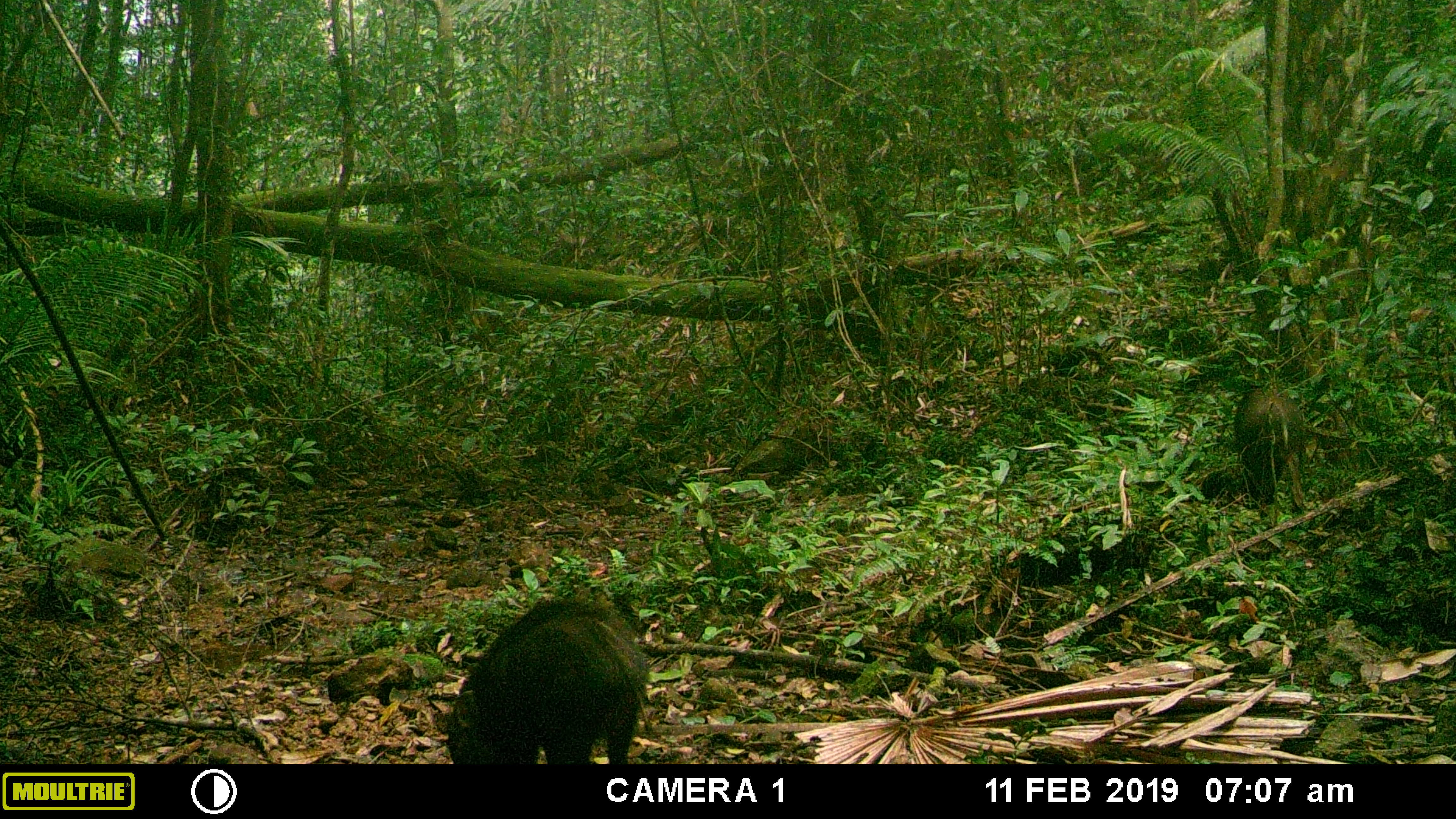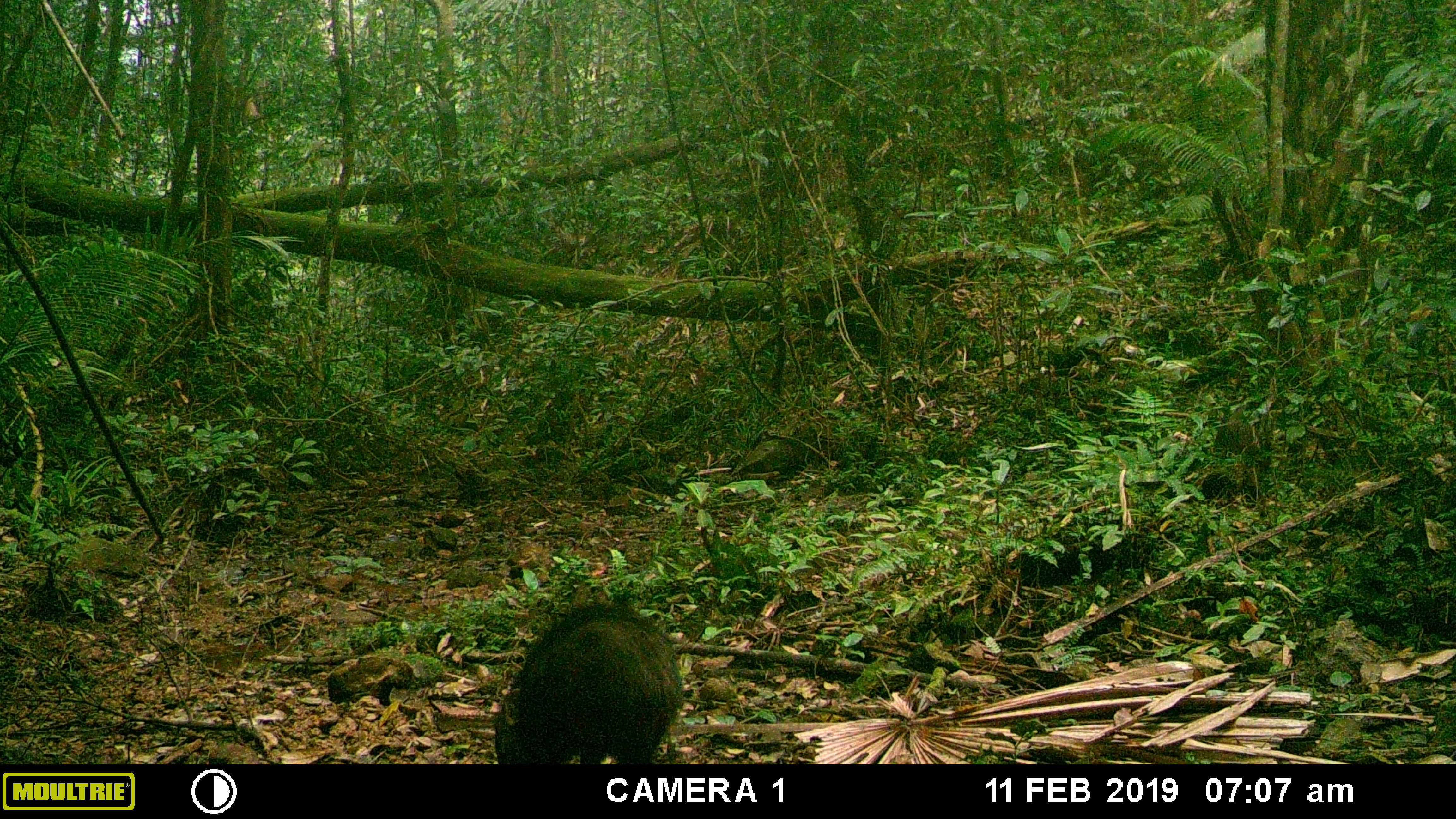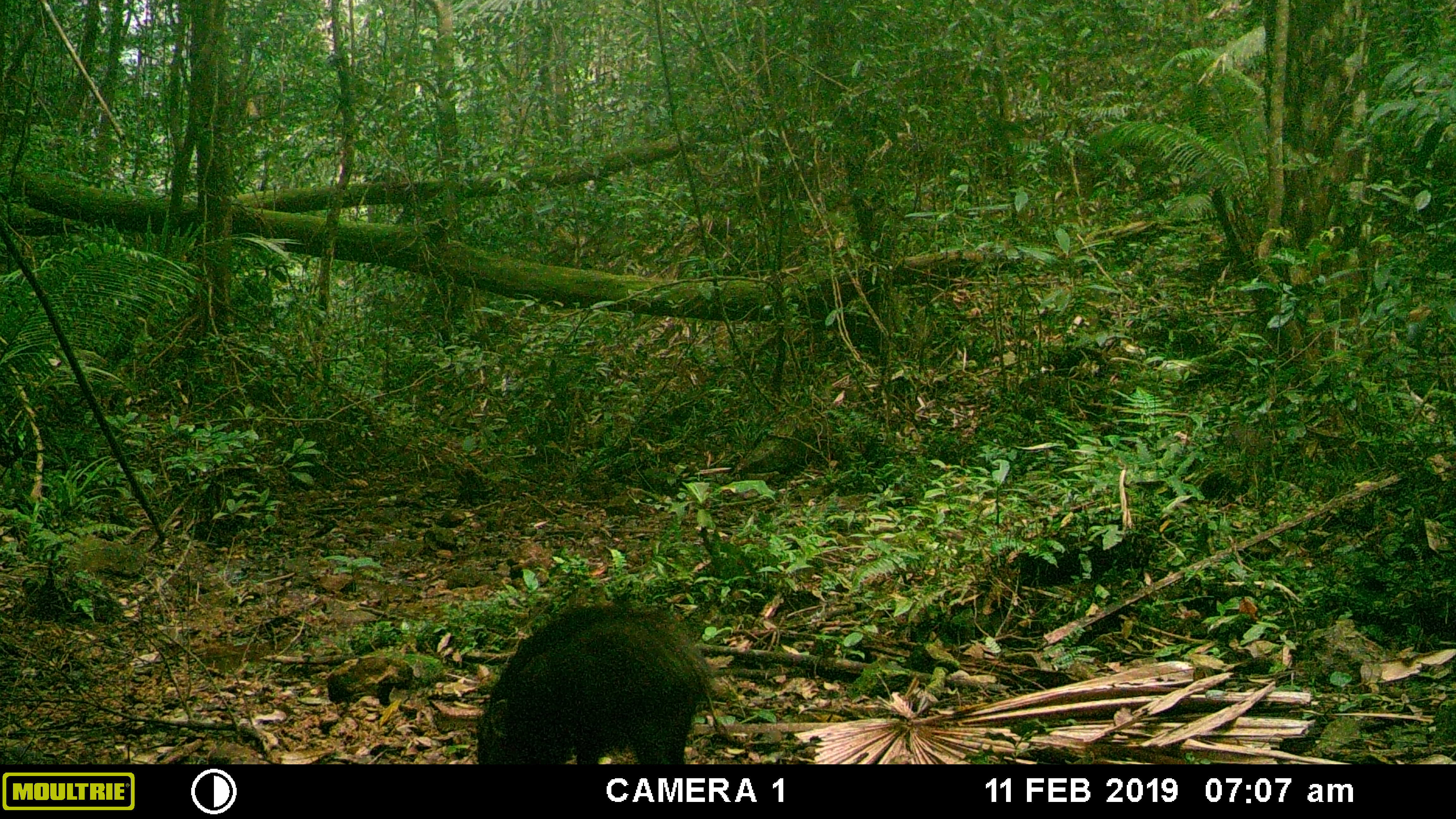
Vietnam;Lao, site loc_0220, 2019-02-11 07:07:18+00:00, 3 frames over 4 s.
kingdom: Animalia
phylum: Chordata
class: Mammalia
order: Artiodactyla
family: Suidae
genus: Sus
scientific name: Sus scrofa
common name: eurasian wild pig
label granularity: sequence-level